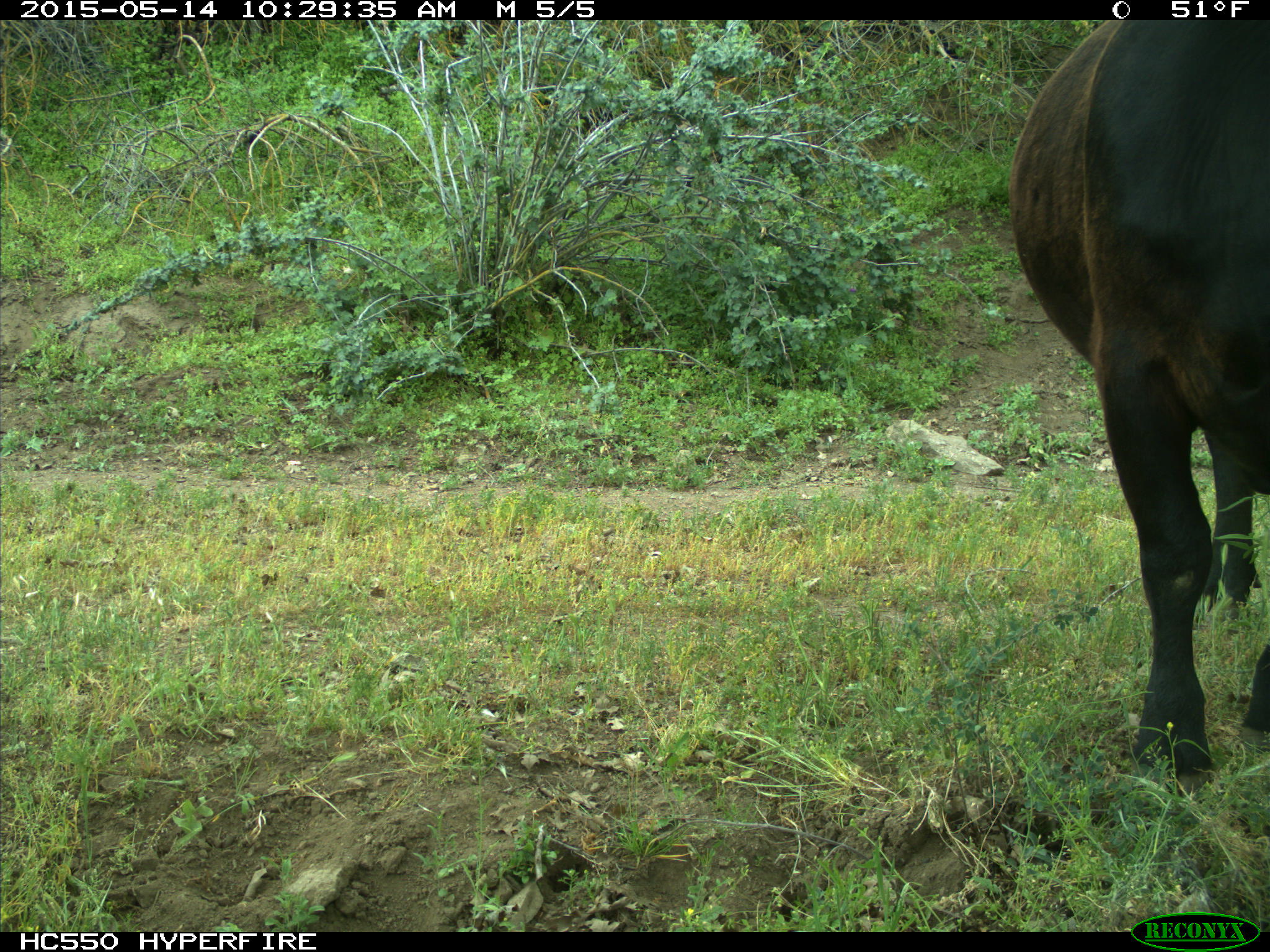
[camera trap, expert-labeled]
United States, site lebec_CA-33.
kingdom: Animalia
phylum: Chordata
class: Mammalia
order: Artiodactyla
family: Bovidae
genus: Bos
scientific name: Bos taurus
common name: domestic cow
Bos taurus (domestic cow).